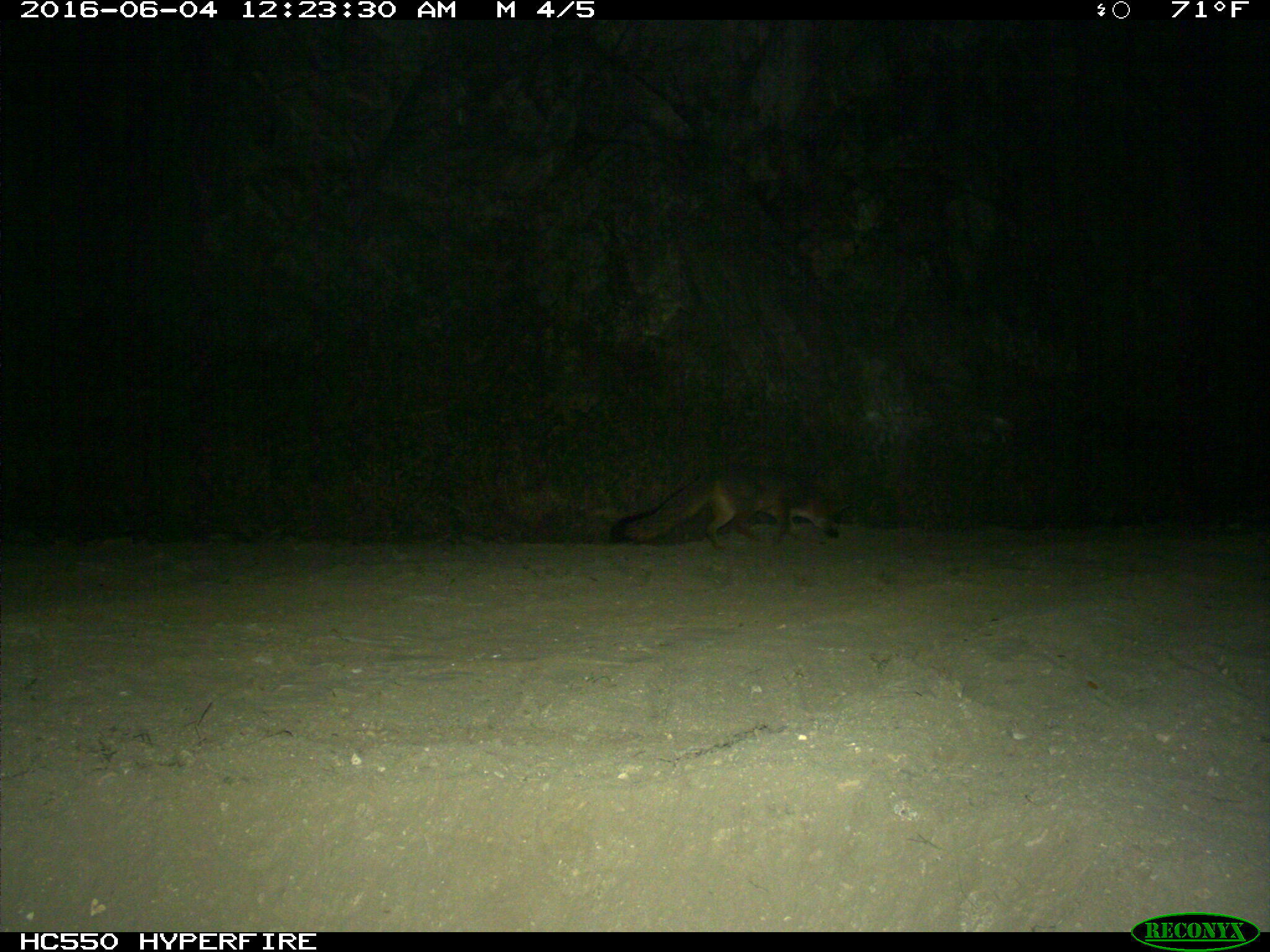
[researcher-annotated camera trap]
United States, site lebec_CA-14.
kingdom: Animalia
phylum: Chordata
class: Mammalia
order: Carnivora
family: Canidae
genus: Urocyon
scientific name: Urocyon cinereoargenteus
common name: gray fox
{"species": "Urocyon cinereoargenteus (gray fox)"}